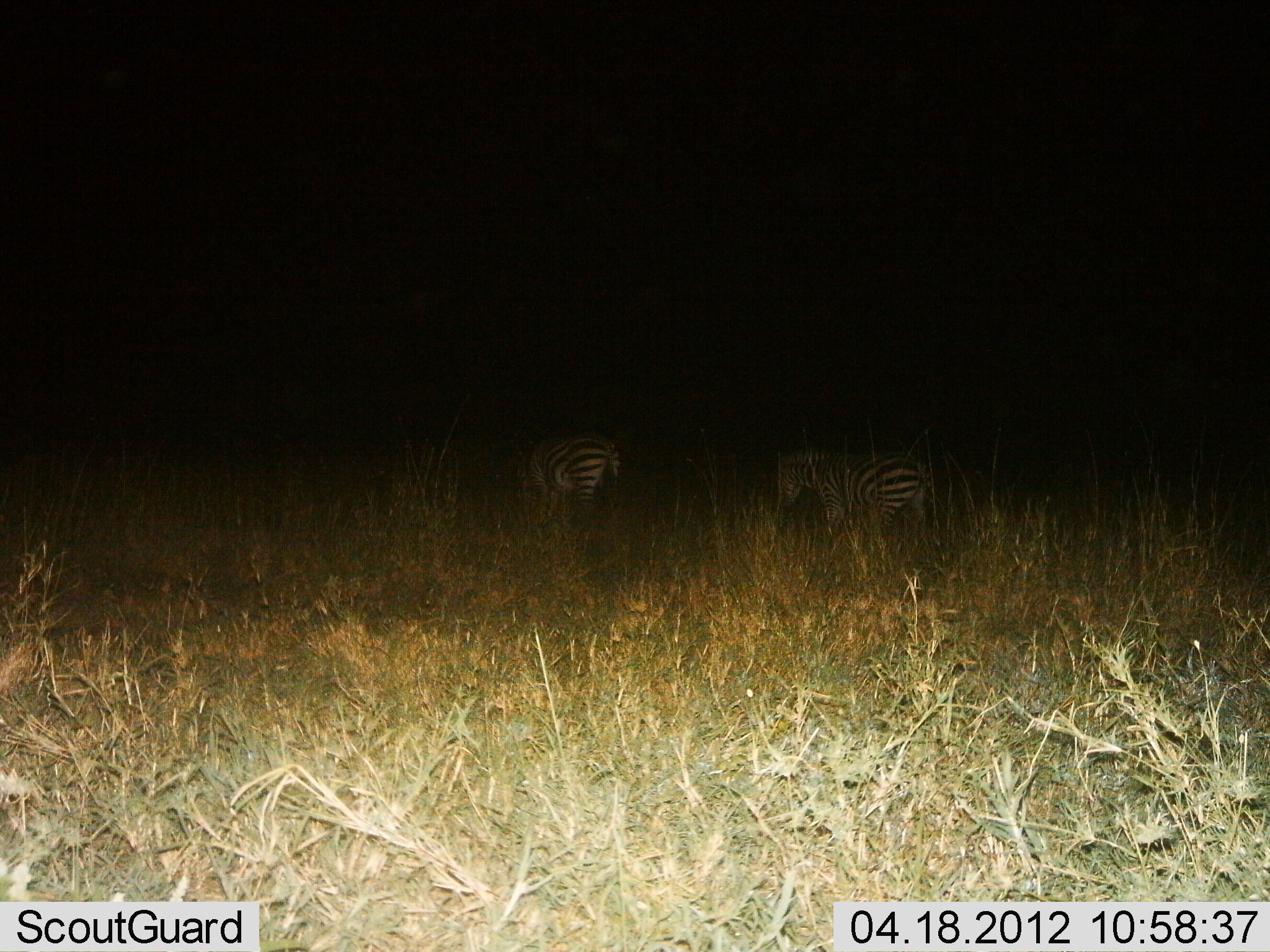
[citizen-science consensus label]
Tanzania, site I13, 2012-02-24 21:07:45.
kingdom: Animalia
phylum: Chordata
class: Mammalia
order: Perissodactyla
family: Equidae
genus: Equus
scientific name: Equus quagga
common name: plains zebra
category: zebra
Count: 2.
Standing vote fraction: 33%.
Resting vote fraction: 0%.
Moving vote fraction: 48%.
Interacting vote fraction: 0%.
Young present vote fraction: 0%.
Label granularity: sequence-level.